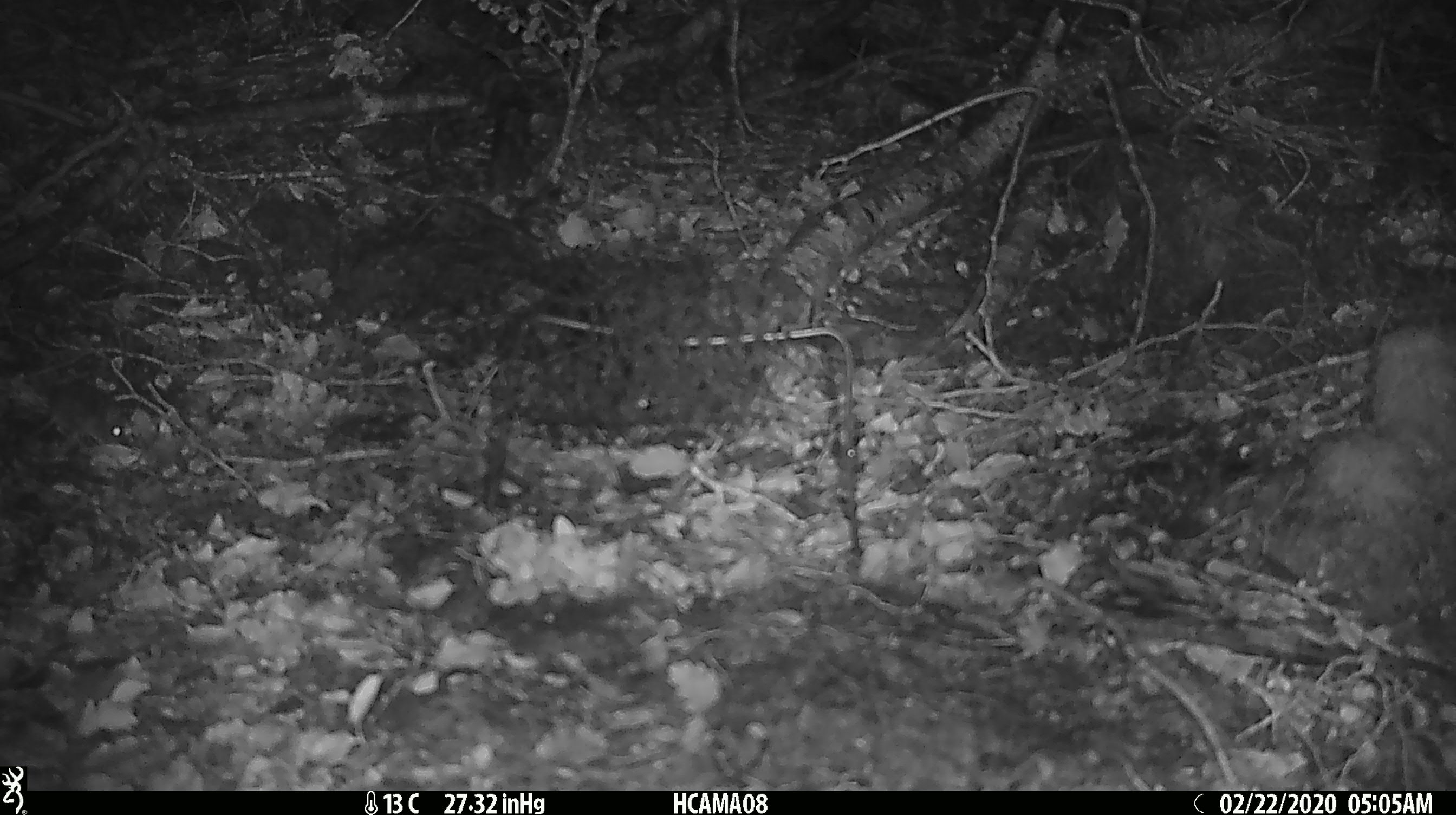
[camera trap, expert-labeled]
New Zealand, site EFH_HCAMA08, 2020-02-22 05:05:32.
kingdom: Animalia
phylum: Chordata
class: Mammalia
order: Rodentia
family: Muridae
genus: Mus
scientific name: Mus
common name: mouse